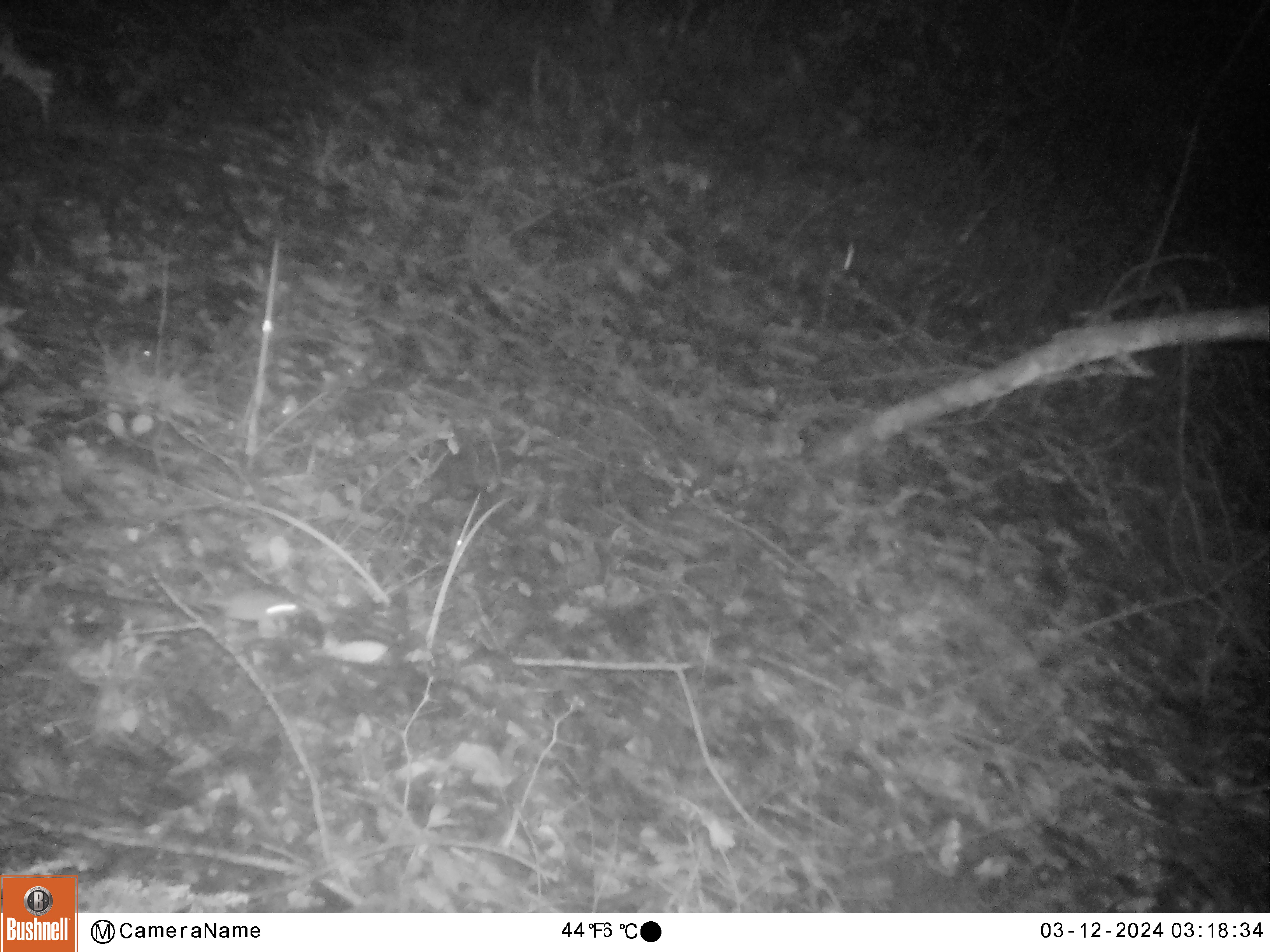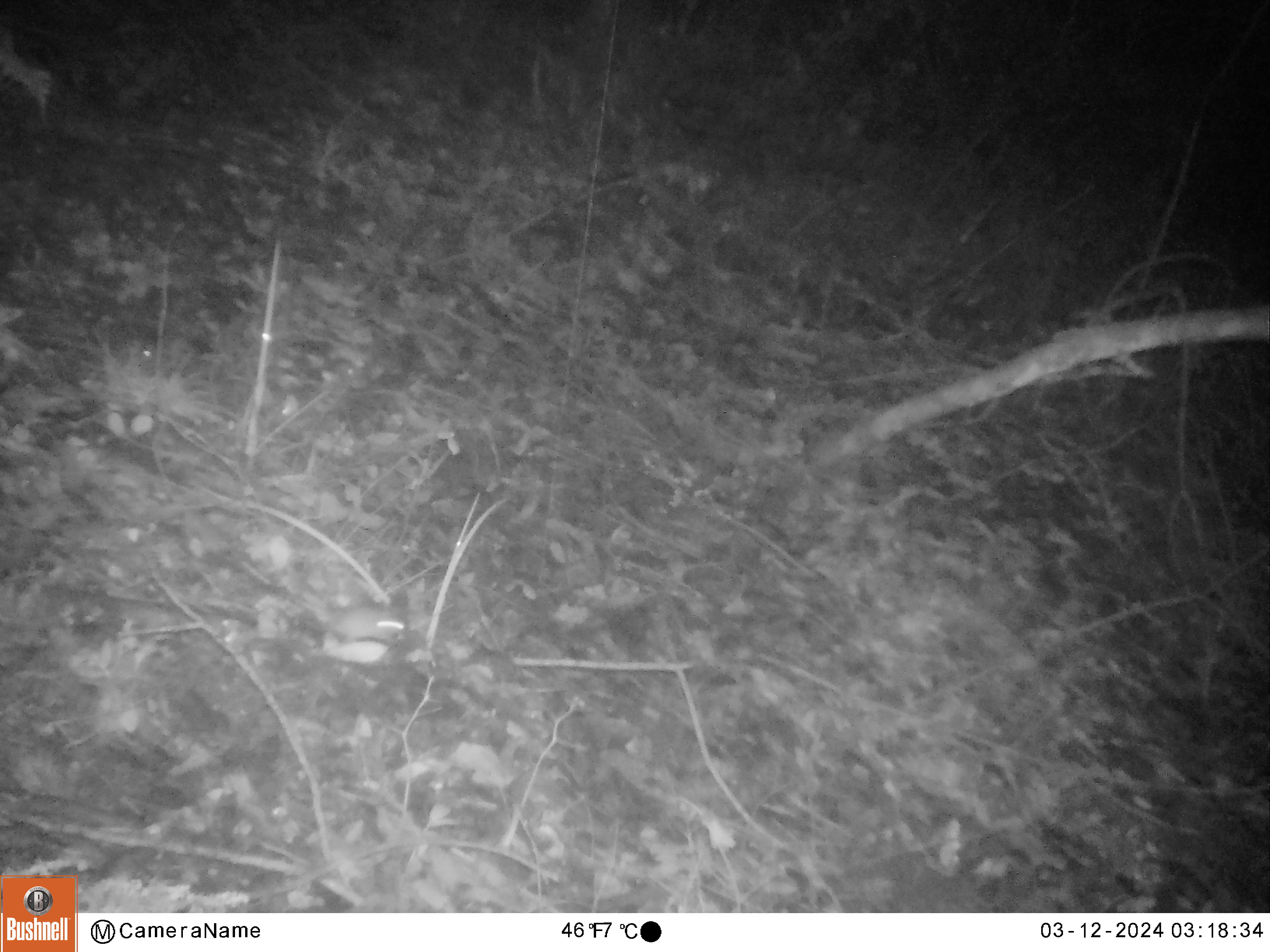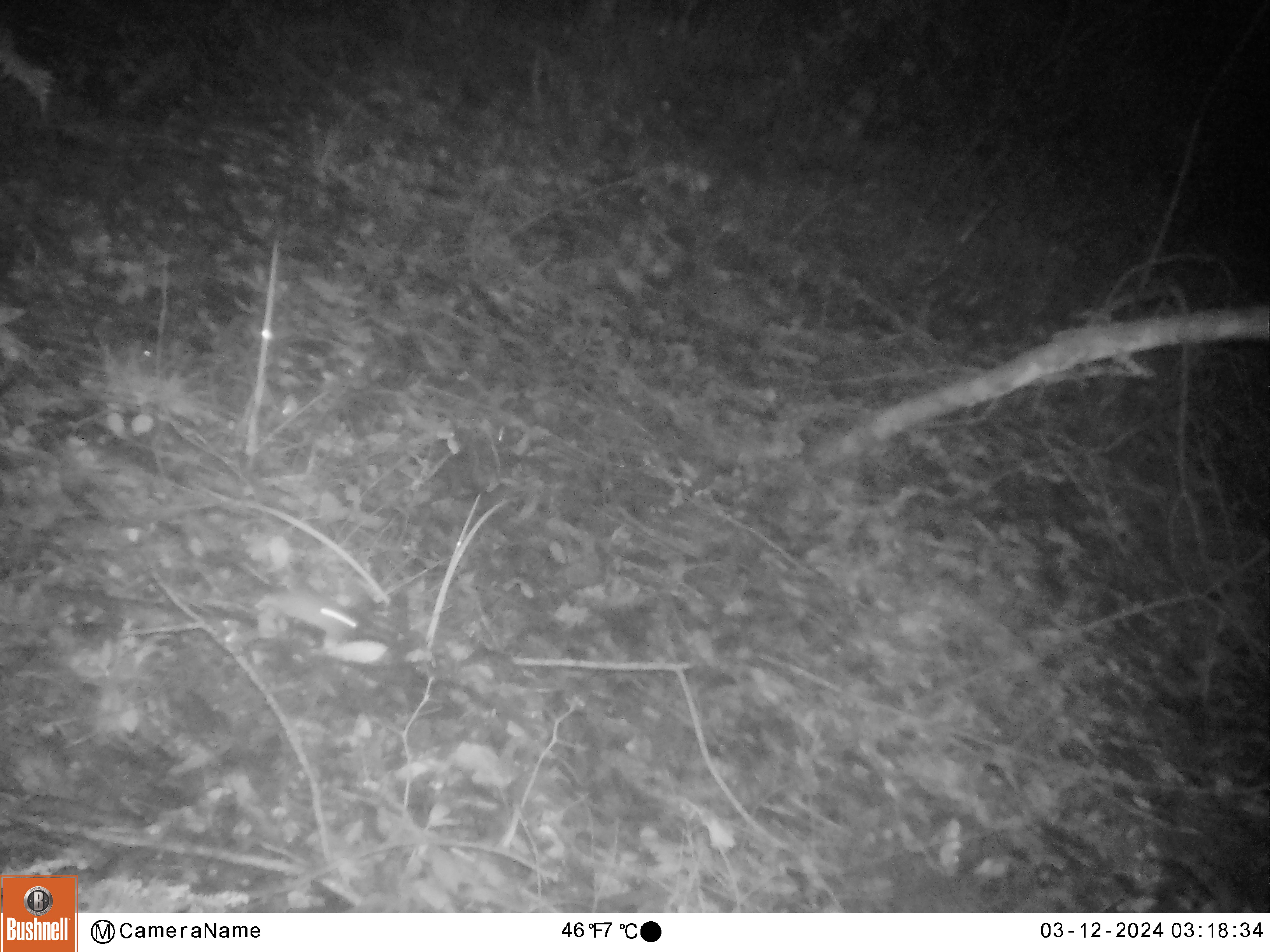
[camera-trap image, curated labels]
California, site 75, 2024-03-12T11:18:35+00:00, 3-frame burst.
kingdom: Animalia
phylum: Chordata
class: Mammalia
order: Rodentia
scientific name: Rodentia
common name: mouse or rat